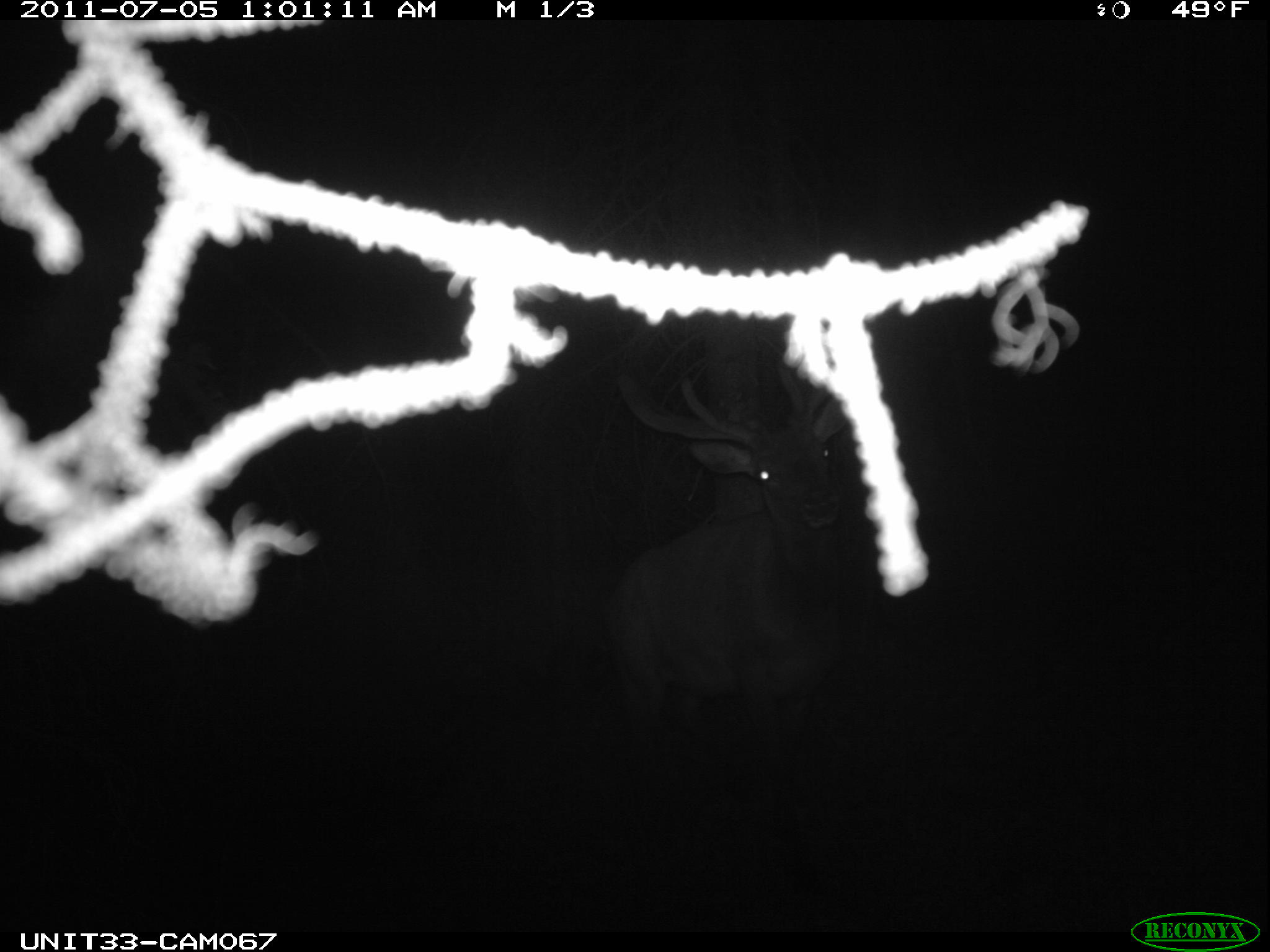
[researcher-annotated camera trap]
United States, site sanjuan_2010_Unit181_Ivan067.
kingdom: Animalia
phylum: Chordata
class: Mammalia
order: Artiodactyla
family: Cervidae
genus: Cervus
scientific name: Cervus elaphus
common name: red deer